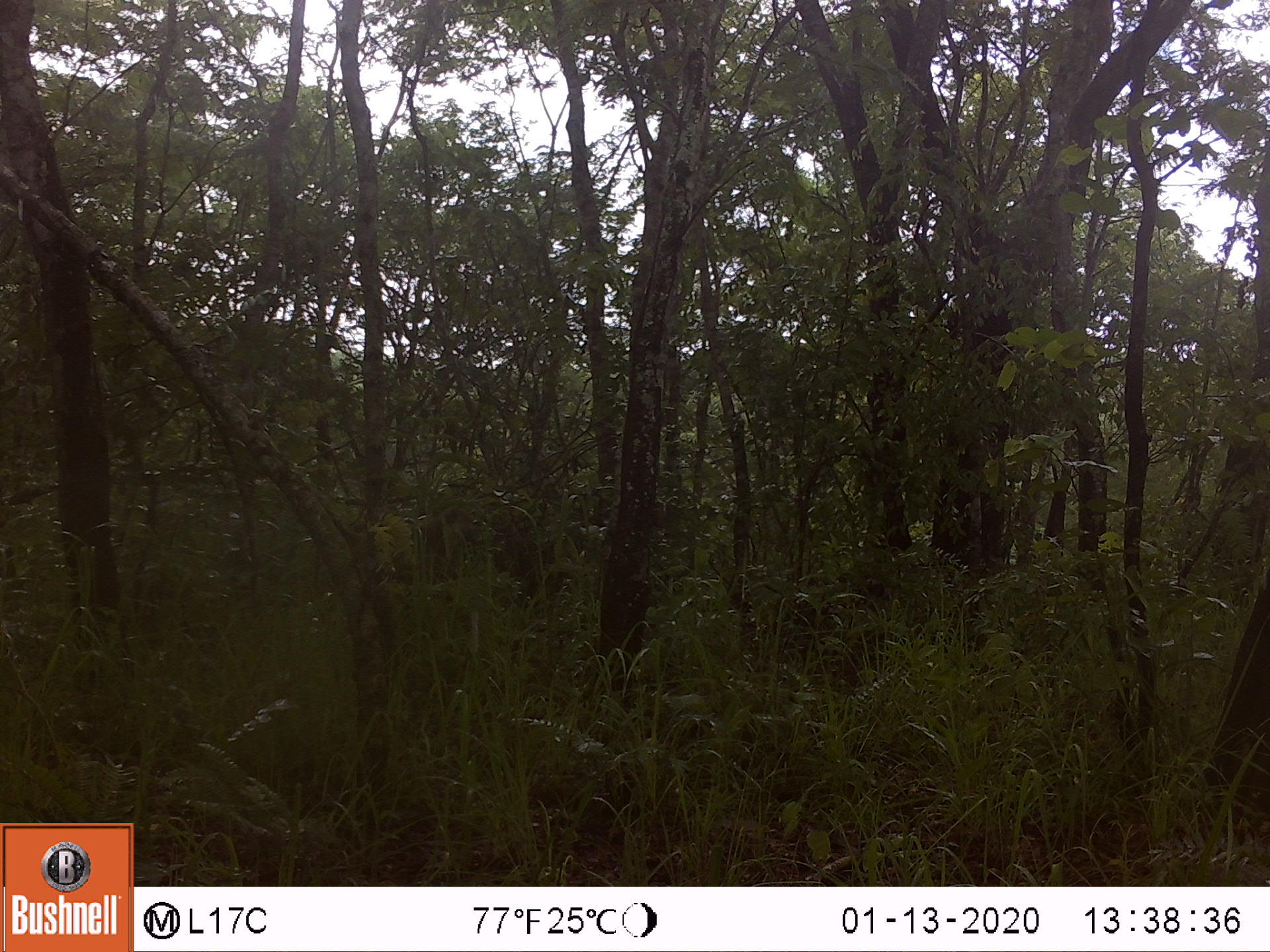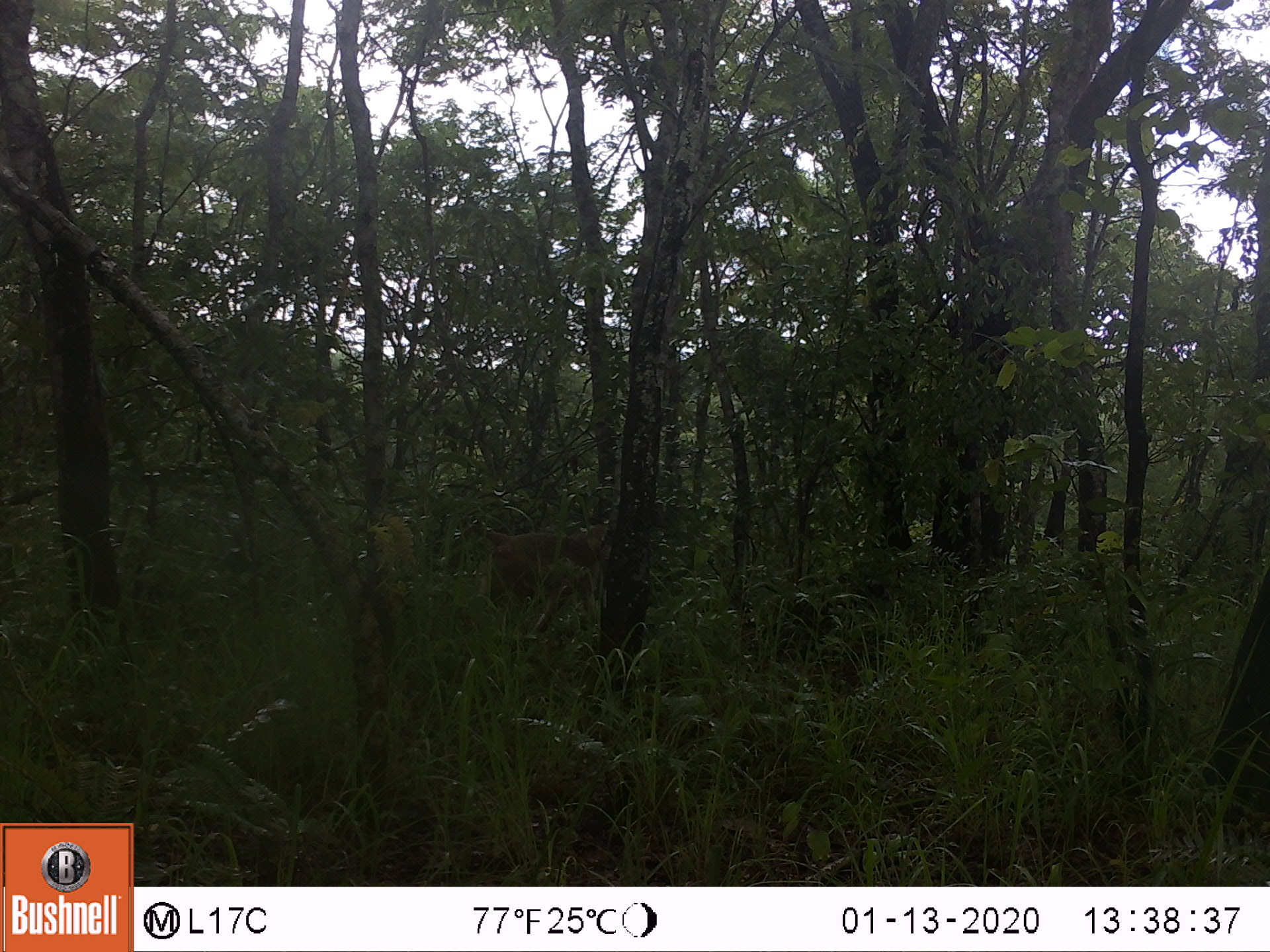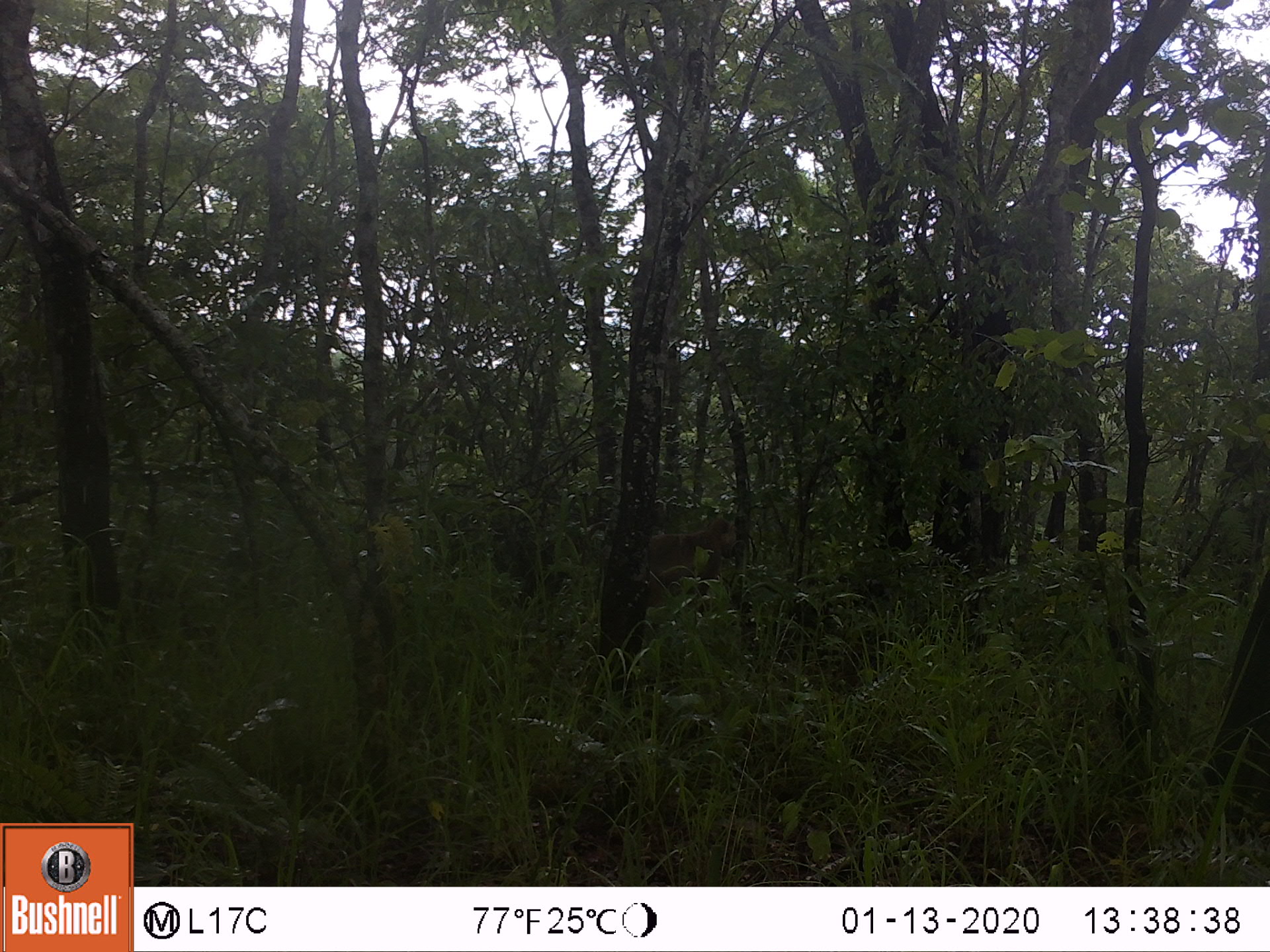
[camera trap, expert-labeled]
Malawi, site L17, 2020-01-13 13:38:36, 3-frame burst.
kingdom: Animalia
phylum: Chordata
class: Mammalia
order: Primates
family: Cercopithecidae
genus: Papio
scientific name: Papio cynocephalus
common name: yellow baboon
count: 1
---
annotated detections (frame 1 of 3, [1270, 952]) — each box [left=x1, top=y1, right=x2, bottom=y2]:
yellow baboon: [left=349, top=498, right=480, bottom=590]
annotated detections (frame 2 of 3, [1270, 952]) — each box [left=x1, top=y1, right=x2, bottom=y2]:
yellow baboon: [left=447, top=513, right=612, bottom=636]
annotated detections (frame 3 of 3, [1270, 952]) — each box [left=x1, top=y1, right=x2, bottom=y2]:
yellow baboon: [left=637, top=513, right=744, bottom=633]